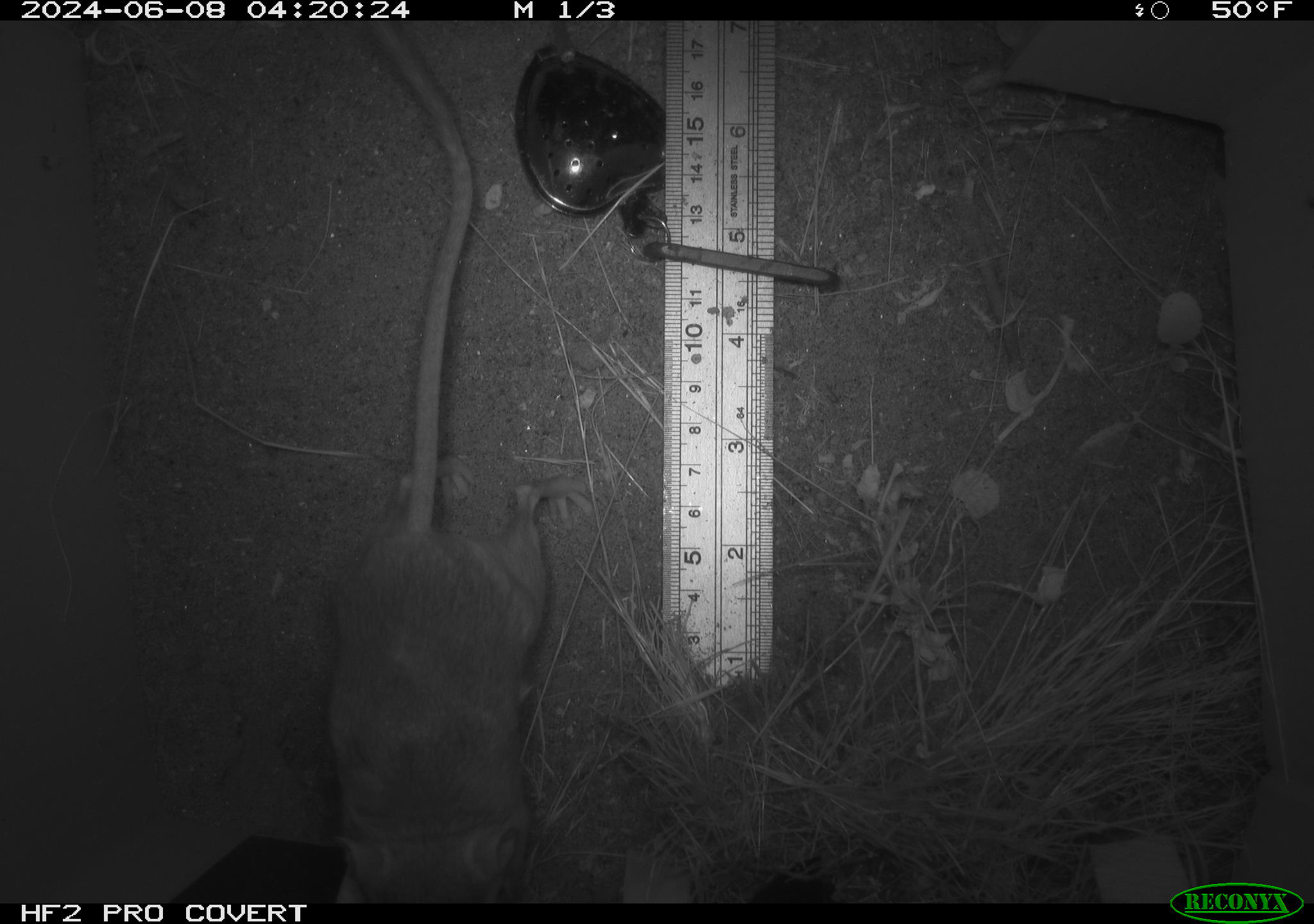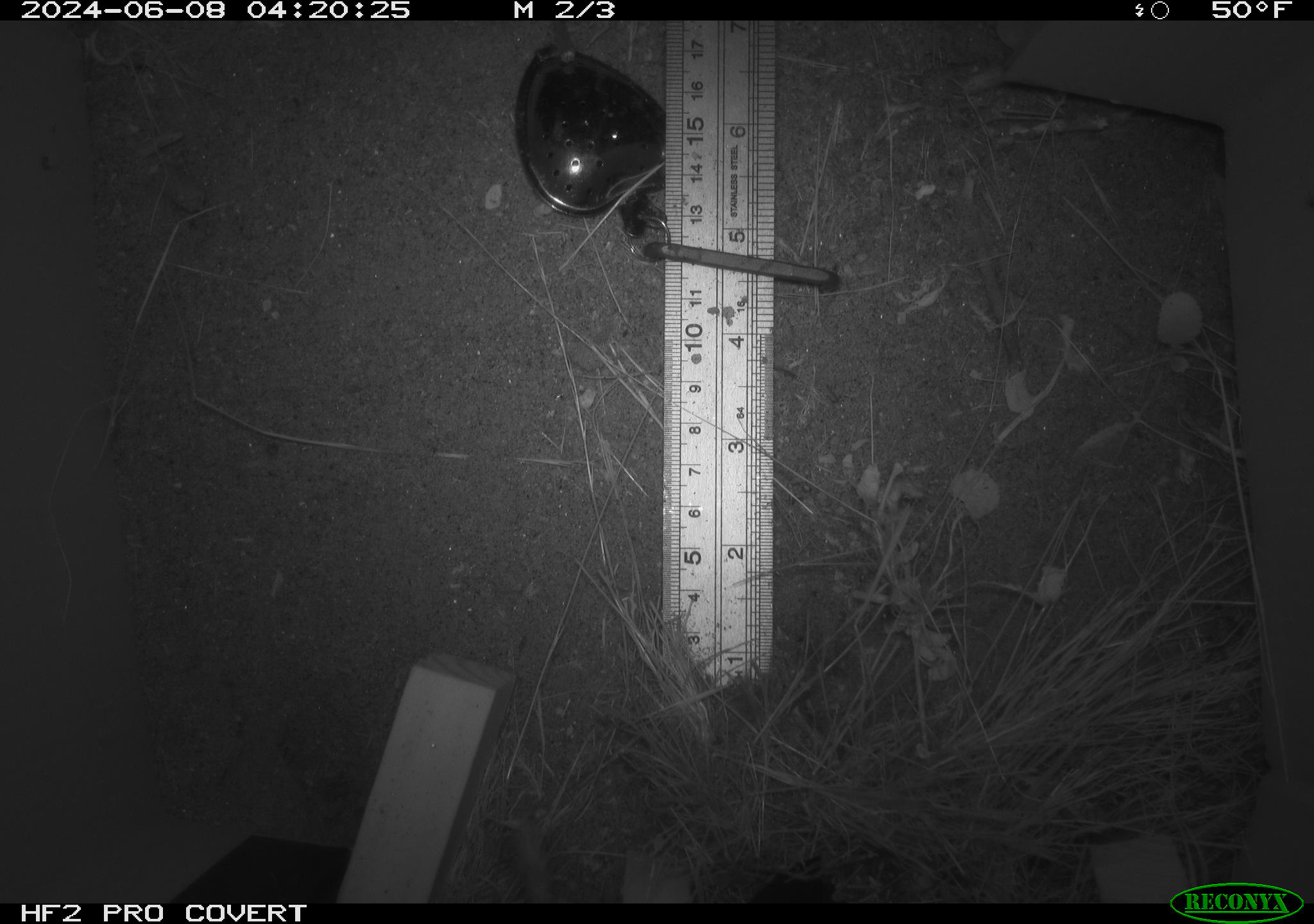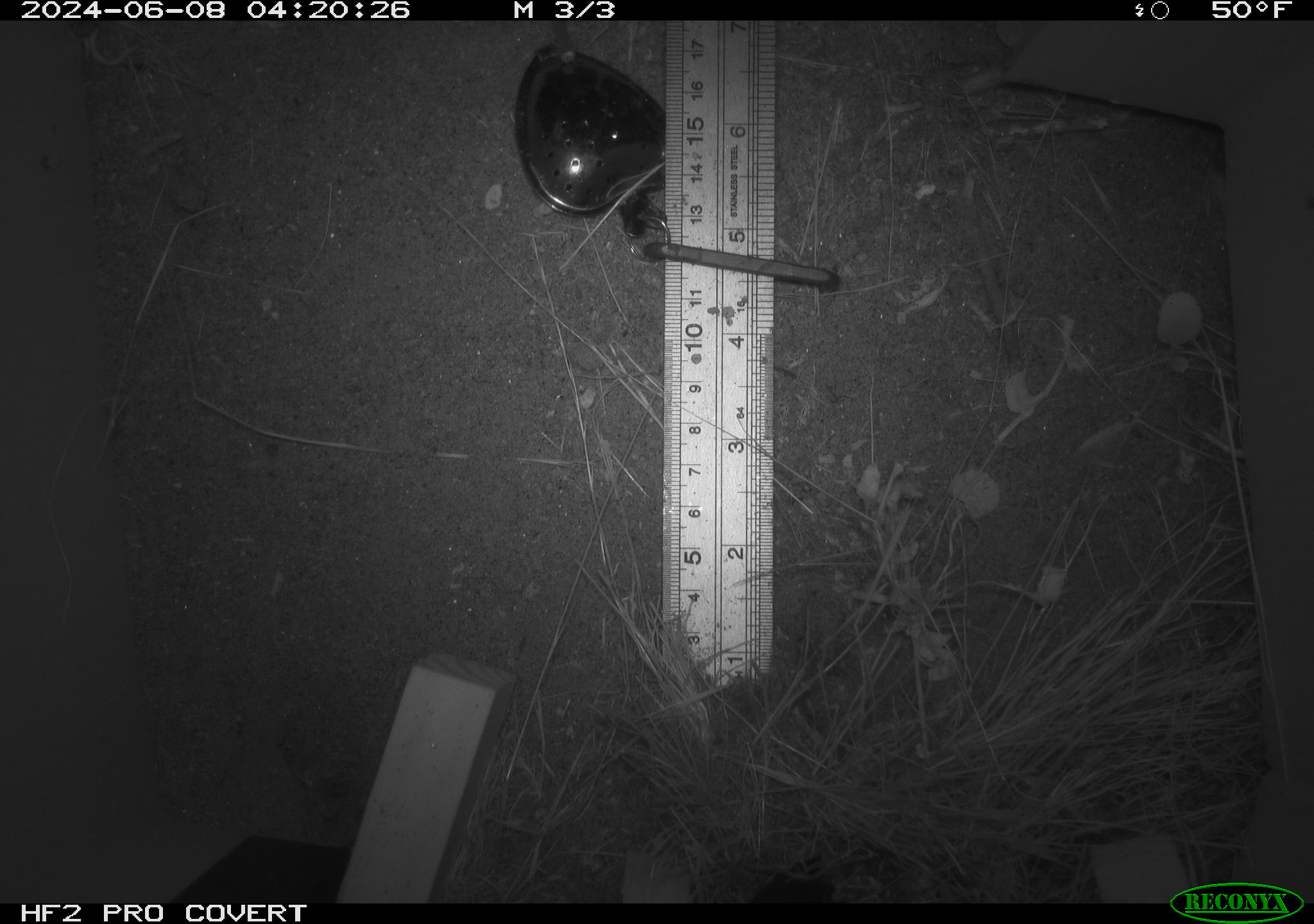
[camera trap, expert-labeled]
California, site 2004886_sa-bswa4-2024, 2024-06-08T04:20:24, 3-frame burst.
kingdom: Animalia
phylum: Chordata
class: Mammalia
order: Rodentia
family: Heteromyidae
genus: Dipodomys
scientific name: Dipodomys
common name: kangaroo rats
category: dipodomys species